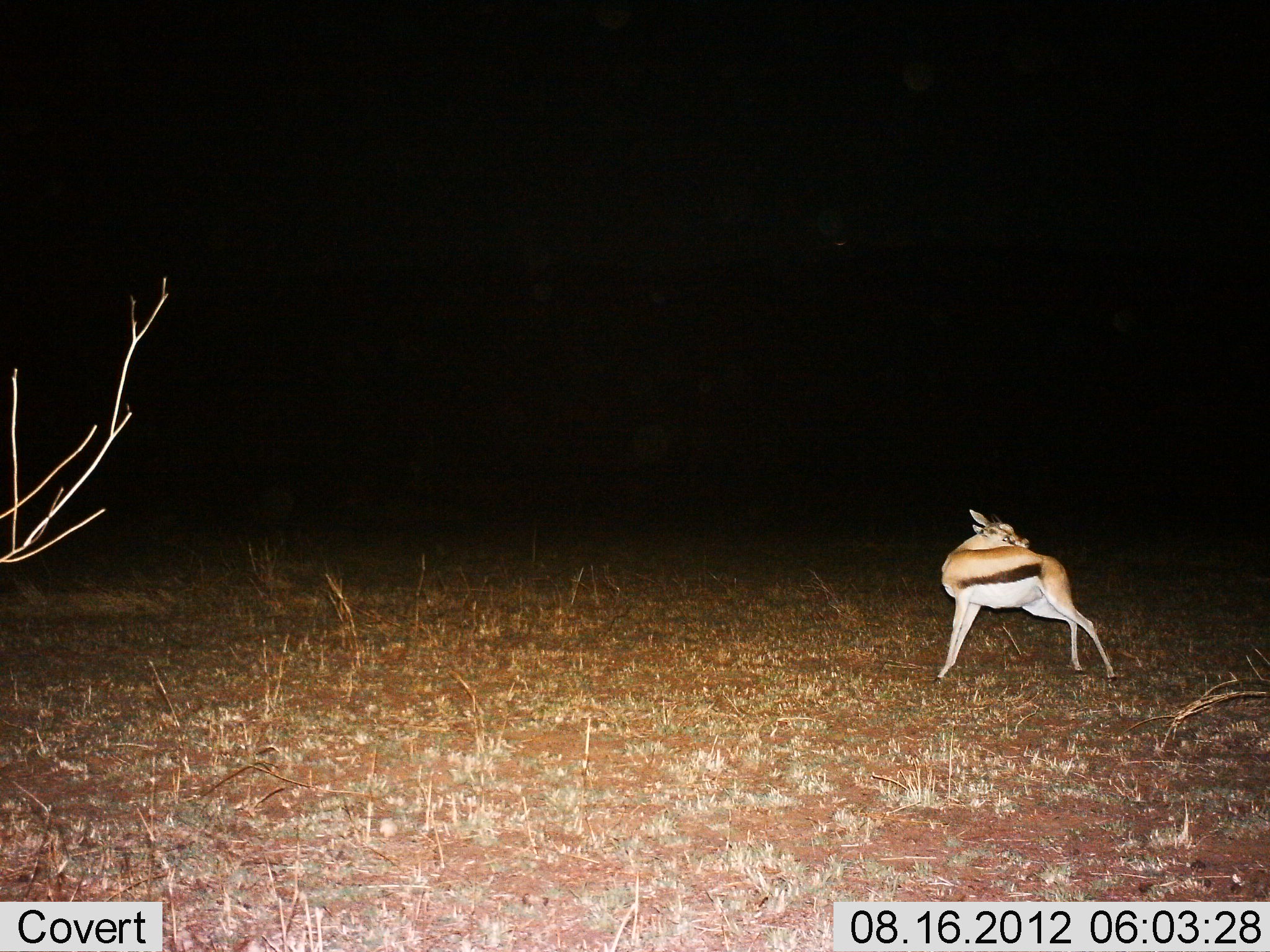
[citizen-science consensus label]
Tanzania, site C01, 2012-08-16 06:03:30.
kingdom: Animalia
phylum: Chordata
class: Mammalia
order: Artiodactyla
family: Bovidae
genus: Eudorcas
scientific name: Eudorcas thomsonii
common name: thomson's gazelle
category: gazellethomsons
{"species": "gazellethomsons (thomson's gazelle) (Eudorcas thomsonii)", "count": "1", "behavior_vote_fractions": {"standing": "90%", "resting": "10%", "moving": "0%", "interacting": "0%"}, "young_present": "0%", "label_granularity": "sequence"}